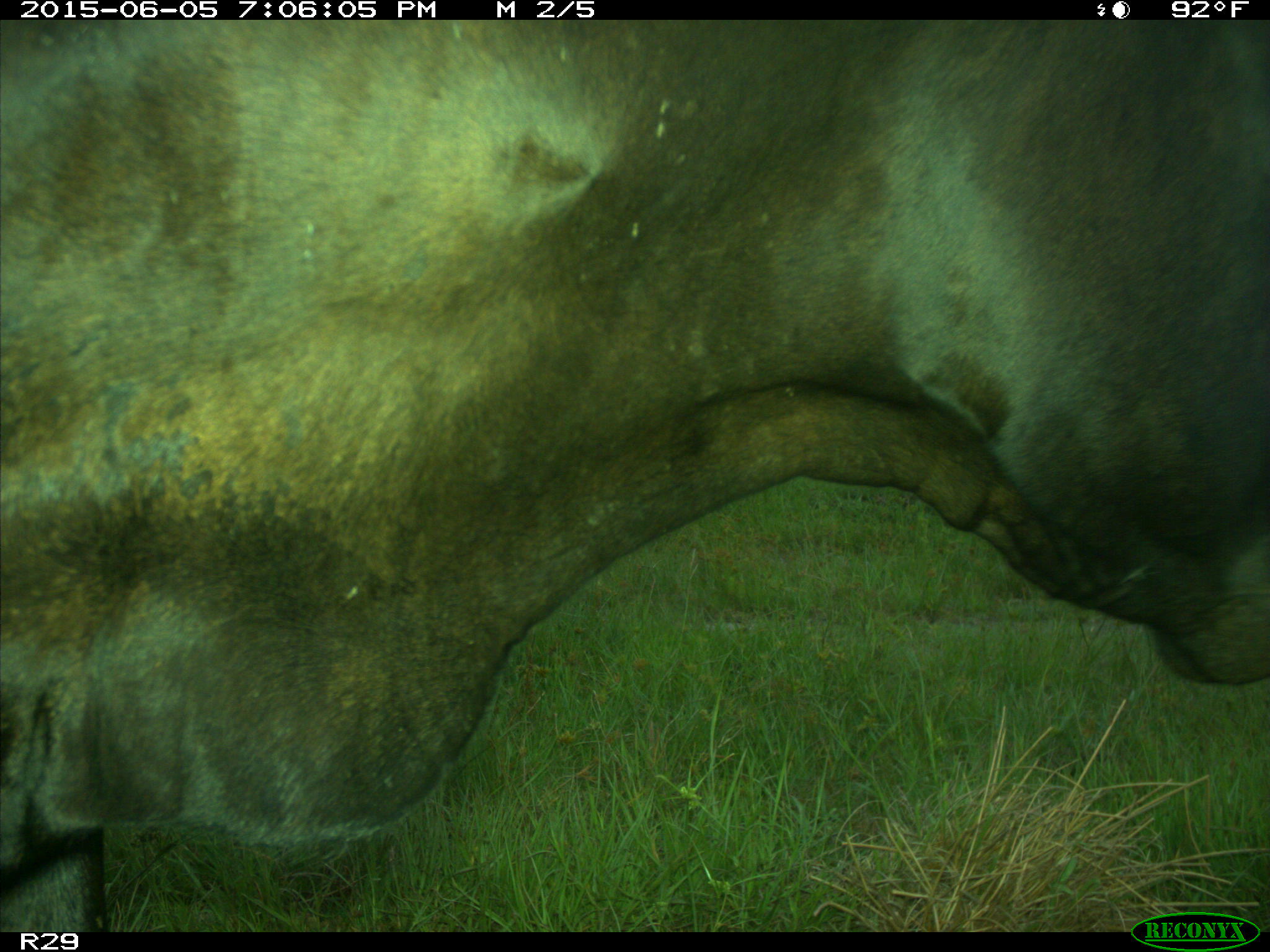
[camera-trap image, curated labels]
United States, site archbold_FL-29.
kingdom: Animalia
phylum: Chordata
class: Mammalia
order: Artiodactyla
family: Bovidae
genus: Bos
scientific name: Bos taurus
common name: domestic cow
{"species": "Bos taurus (domestic cow)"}